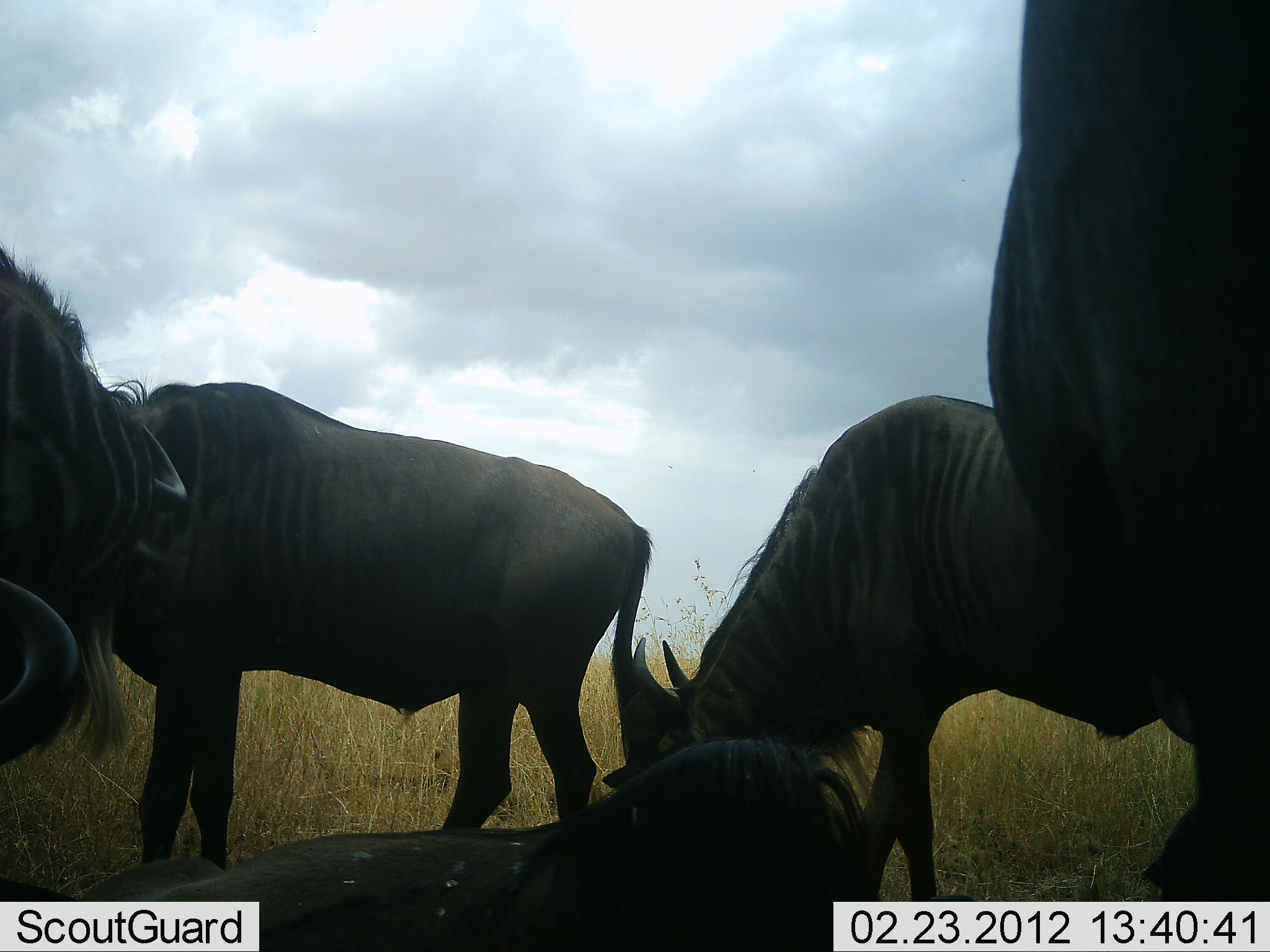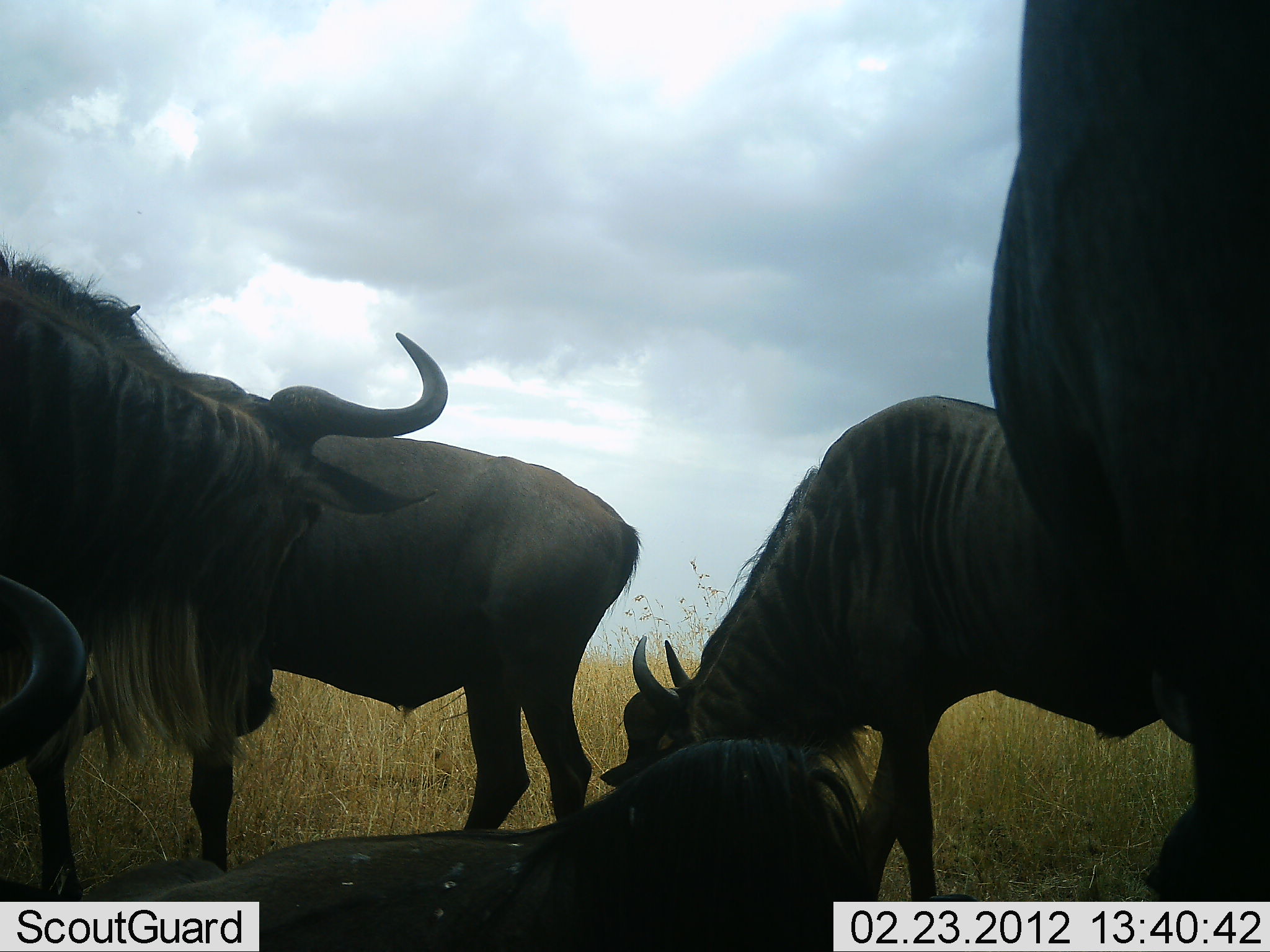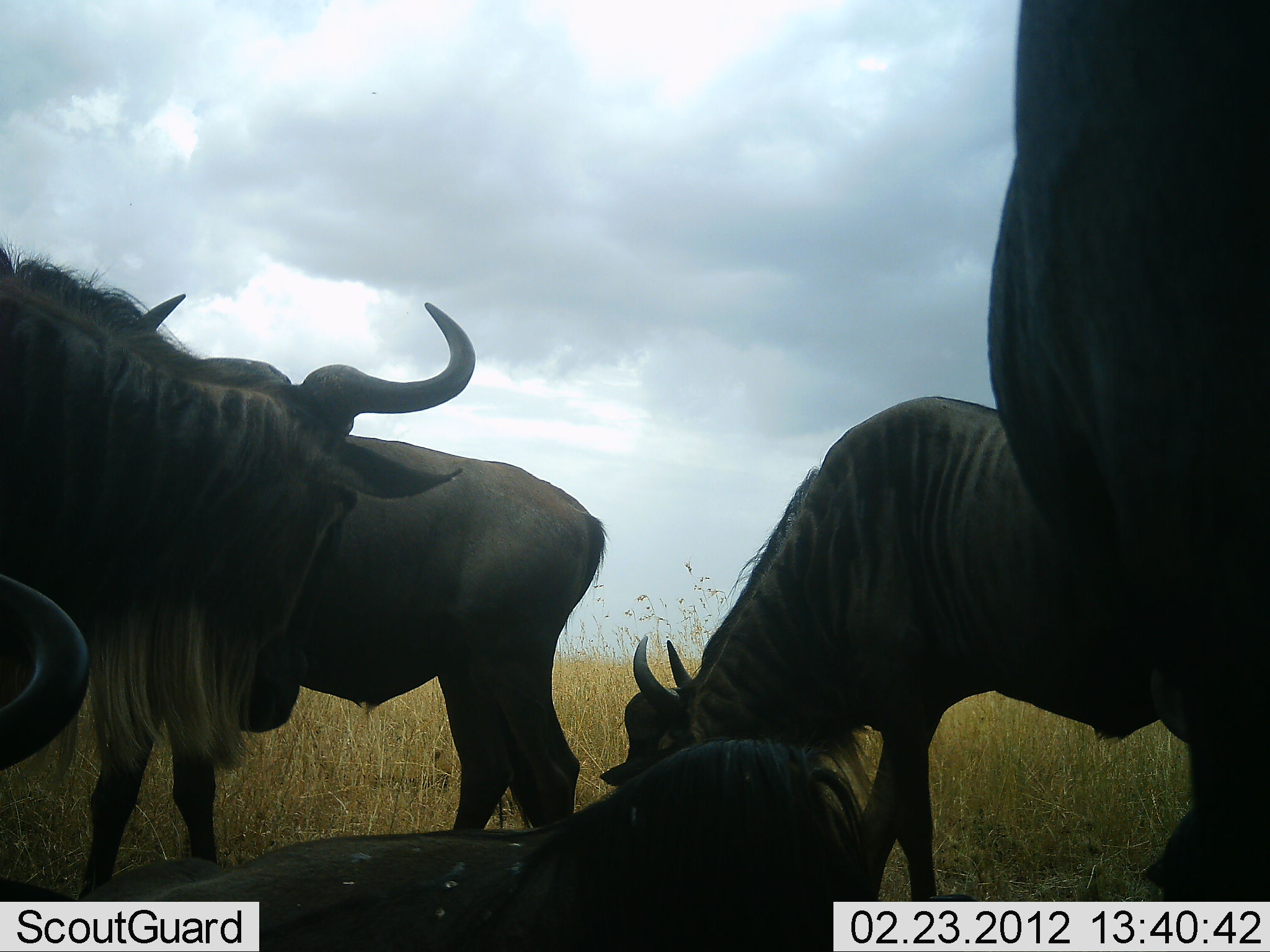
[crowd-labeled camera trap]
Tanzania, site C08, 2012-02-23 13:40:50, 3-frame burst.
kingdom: Animalia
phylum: Chordata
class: Mammalia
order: Artiodactyla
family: Bovidae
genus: Connochaetes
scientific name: Connochaetes taurinus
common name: blue wildebeest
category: wildebeest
Wildebeest (blue wildebeest) (Connochaetes taurinus), count 6. Behavior (volunteer vote fractions): standing 88%, resting 96%, moving 8%, interacting 8%. Young present (vote fraction): 0%. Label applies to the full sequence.